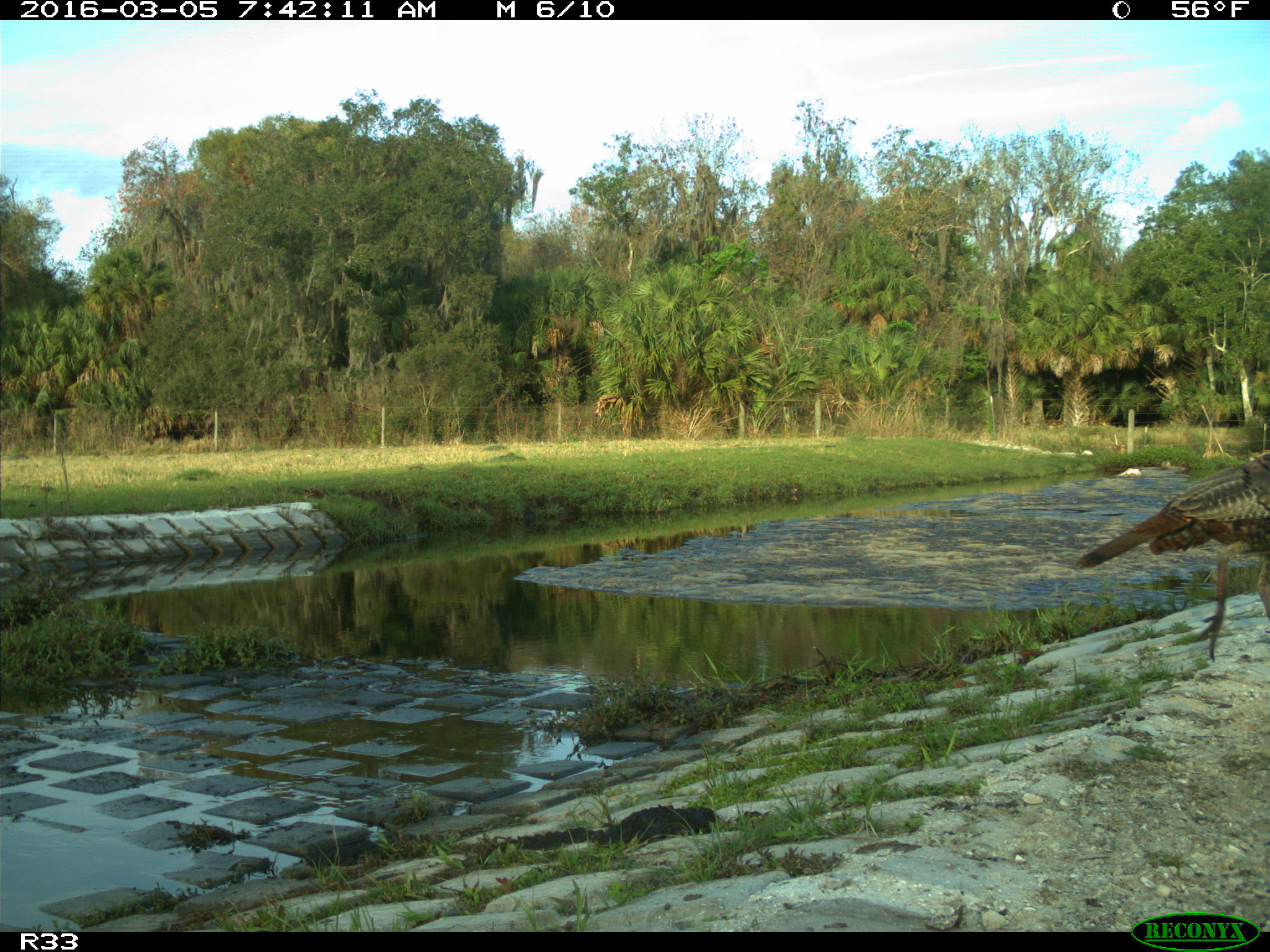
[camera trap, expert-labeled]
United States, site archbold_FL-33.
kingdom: Animalia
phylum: Chordata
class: Aves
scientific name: Aves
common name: birds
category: unidentified bird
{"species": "unidentified bird (birds) (Aves)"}